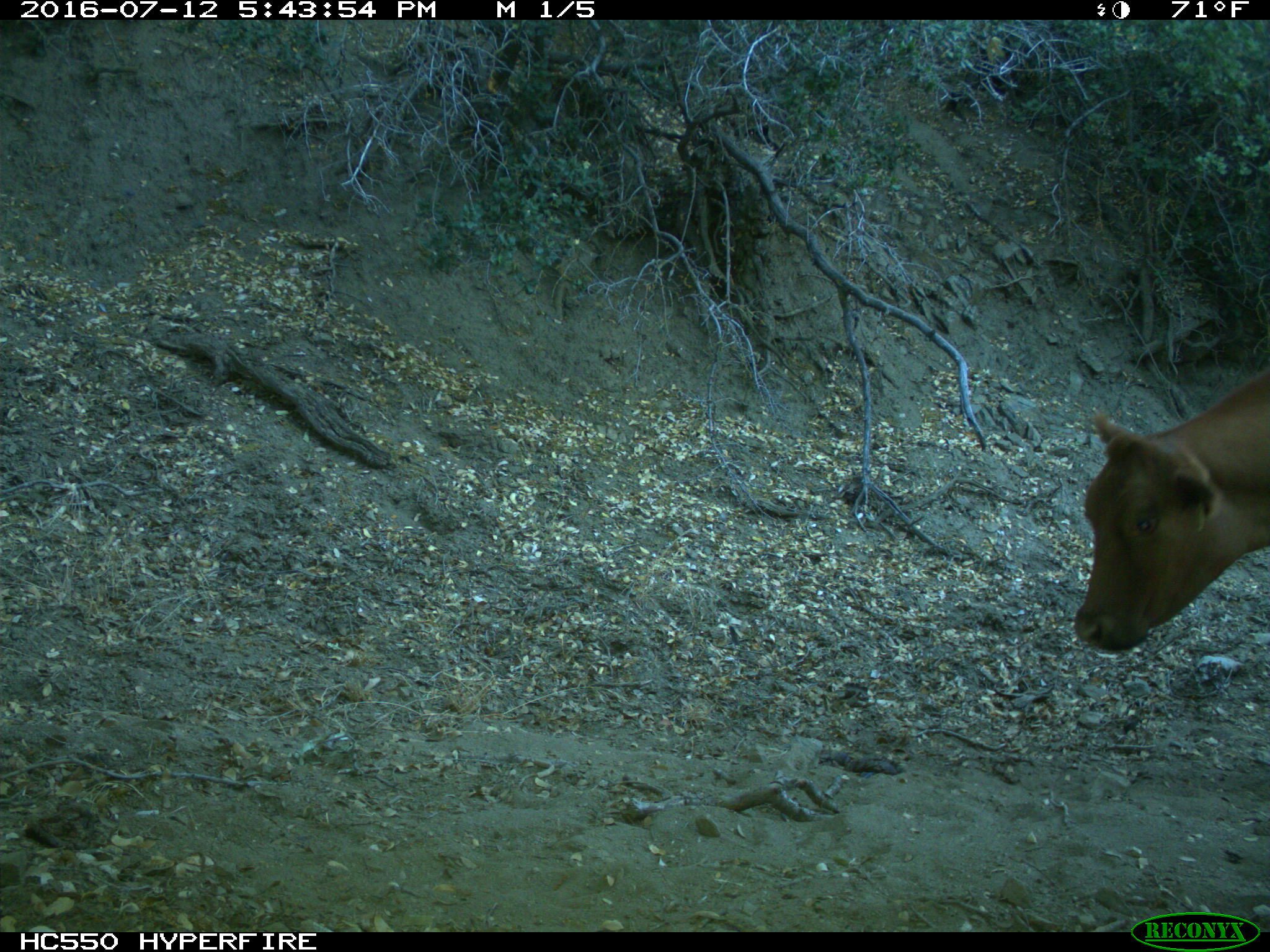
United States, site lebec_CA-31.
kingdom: Animalia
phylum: Chordata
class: Mammalia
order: Artiodactyla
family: Bovidae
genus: Bos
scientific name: Bos taurus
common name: domestic cow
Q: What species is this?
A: Bos taurus (domestic cow).